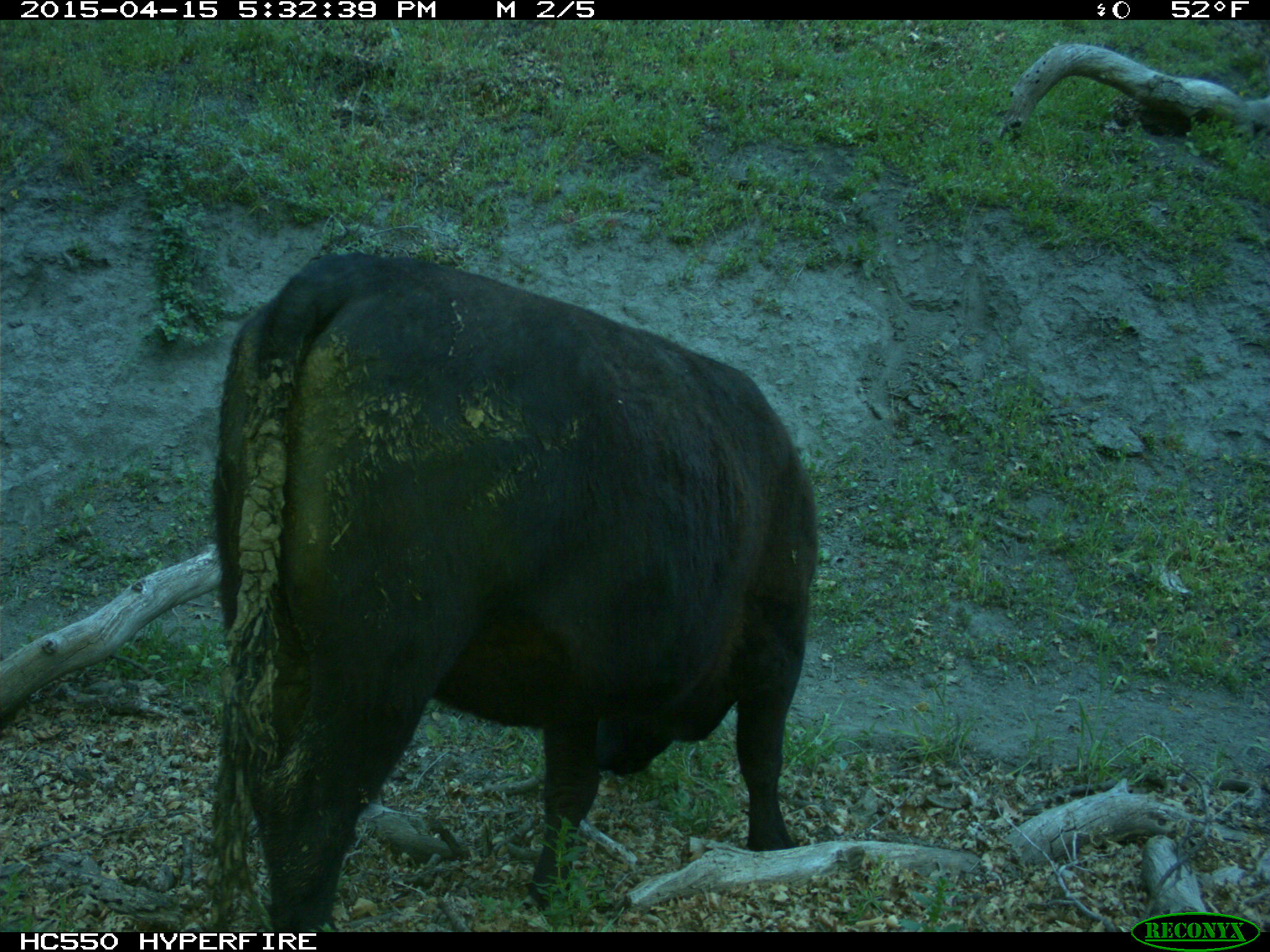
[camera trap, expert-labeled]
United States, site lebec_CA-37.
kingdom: Animalia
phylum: Chordata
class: Mammalia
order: Artiodactyla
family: Bovidae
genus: Bos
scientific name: Bos taurus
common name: domestic cow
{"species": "Bos taurus (domestic cow)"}